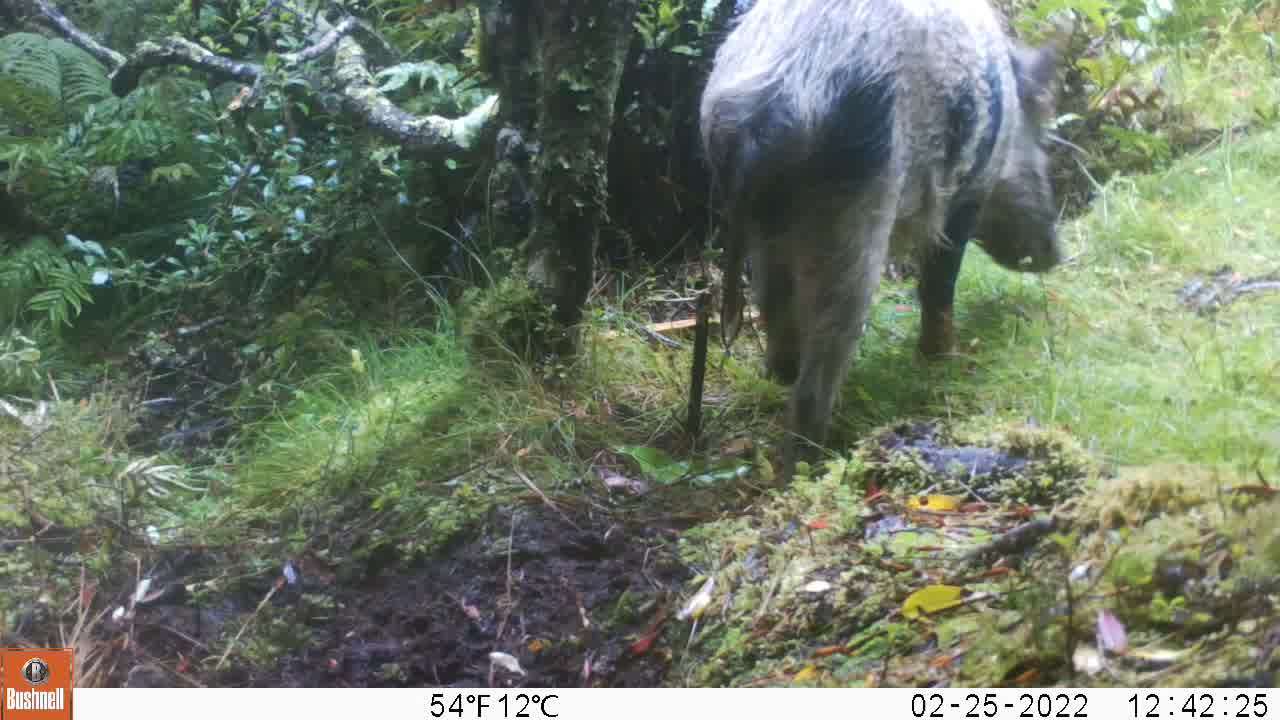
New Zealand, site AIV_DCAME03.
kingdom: Animalia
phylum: Chordata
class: Mammalia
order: Artiodactyla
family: Suidae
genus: Sus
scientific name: Sus scrofa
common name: pig